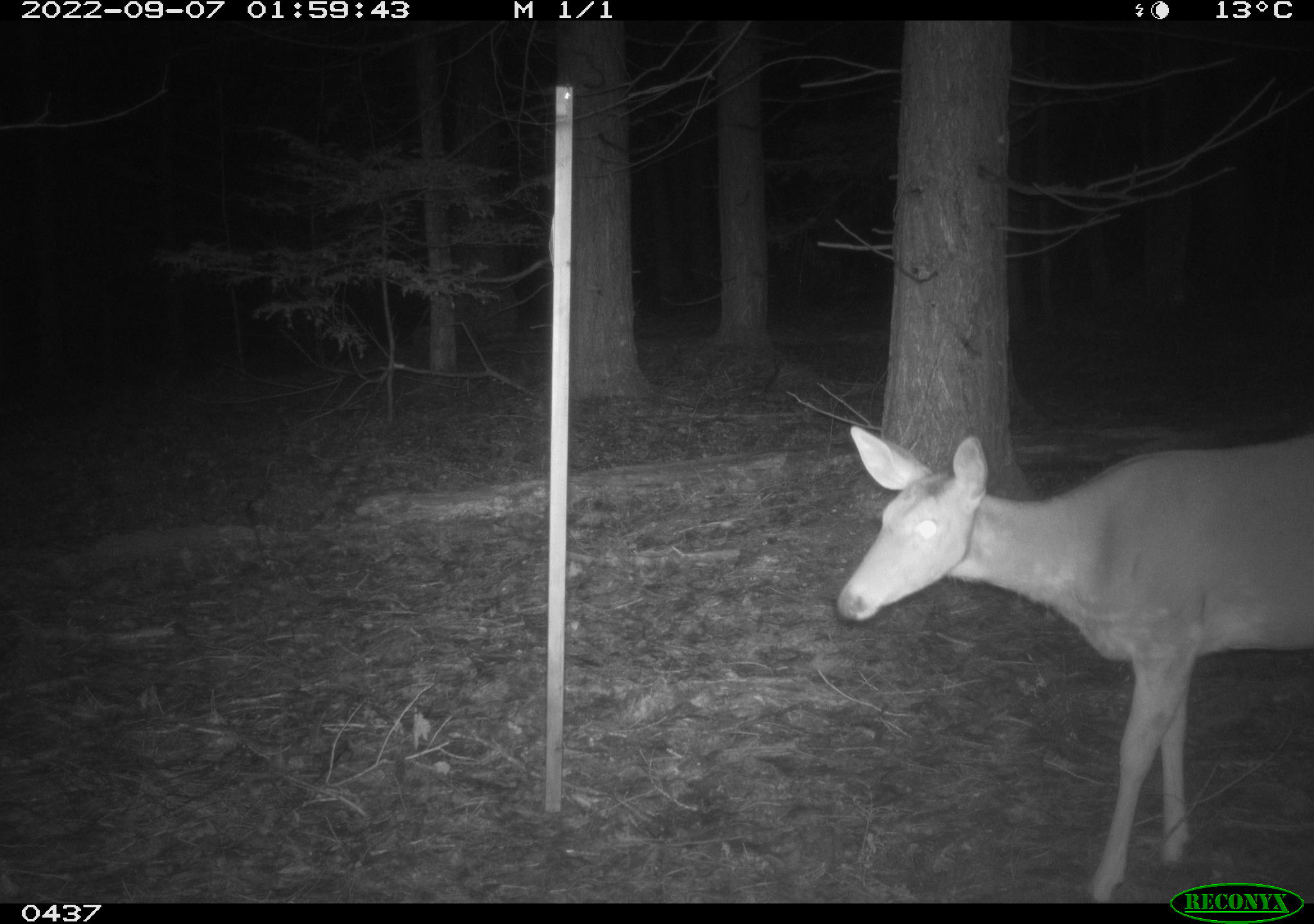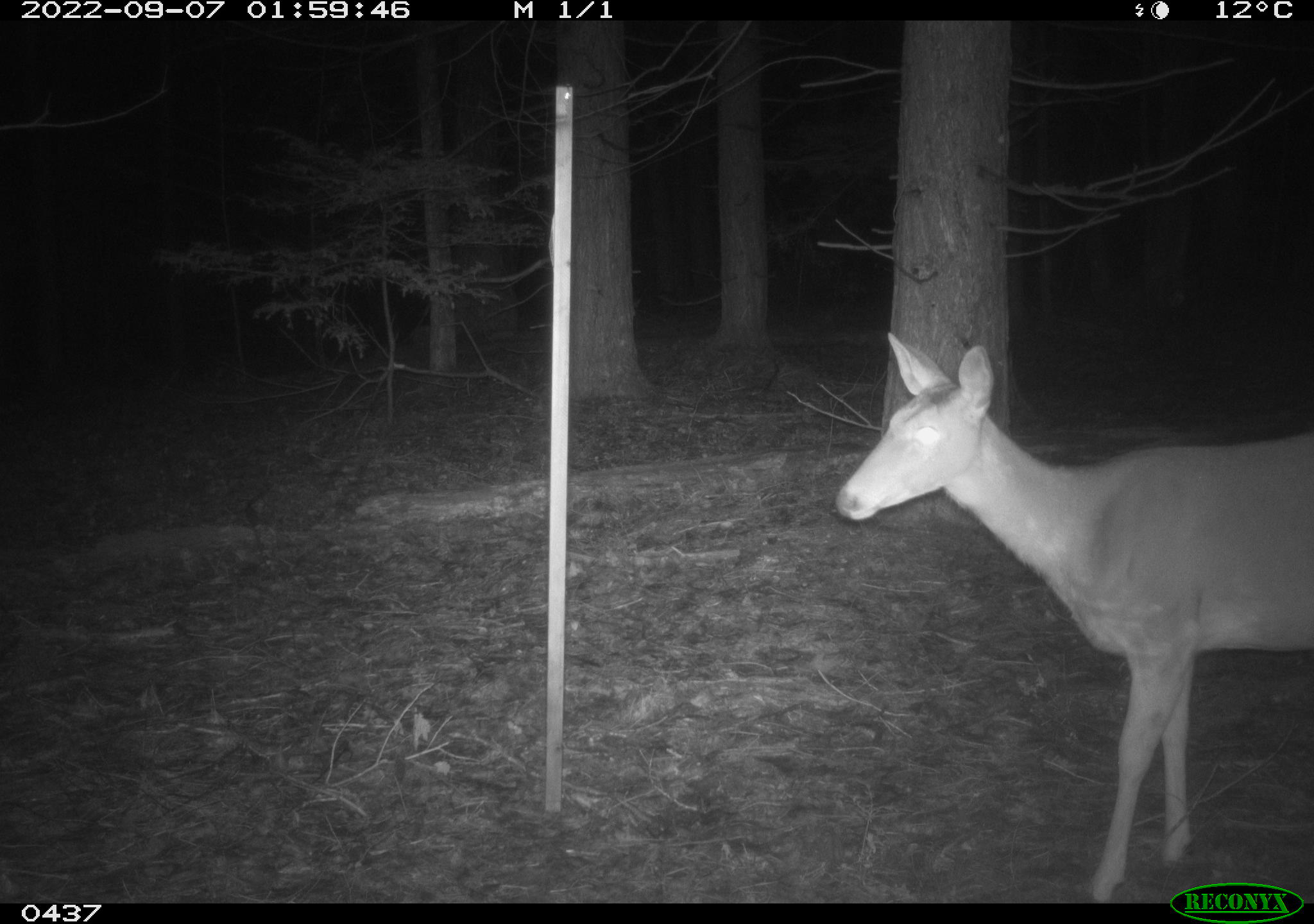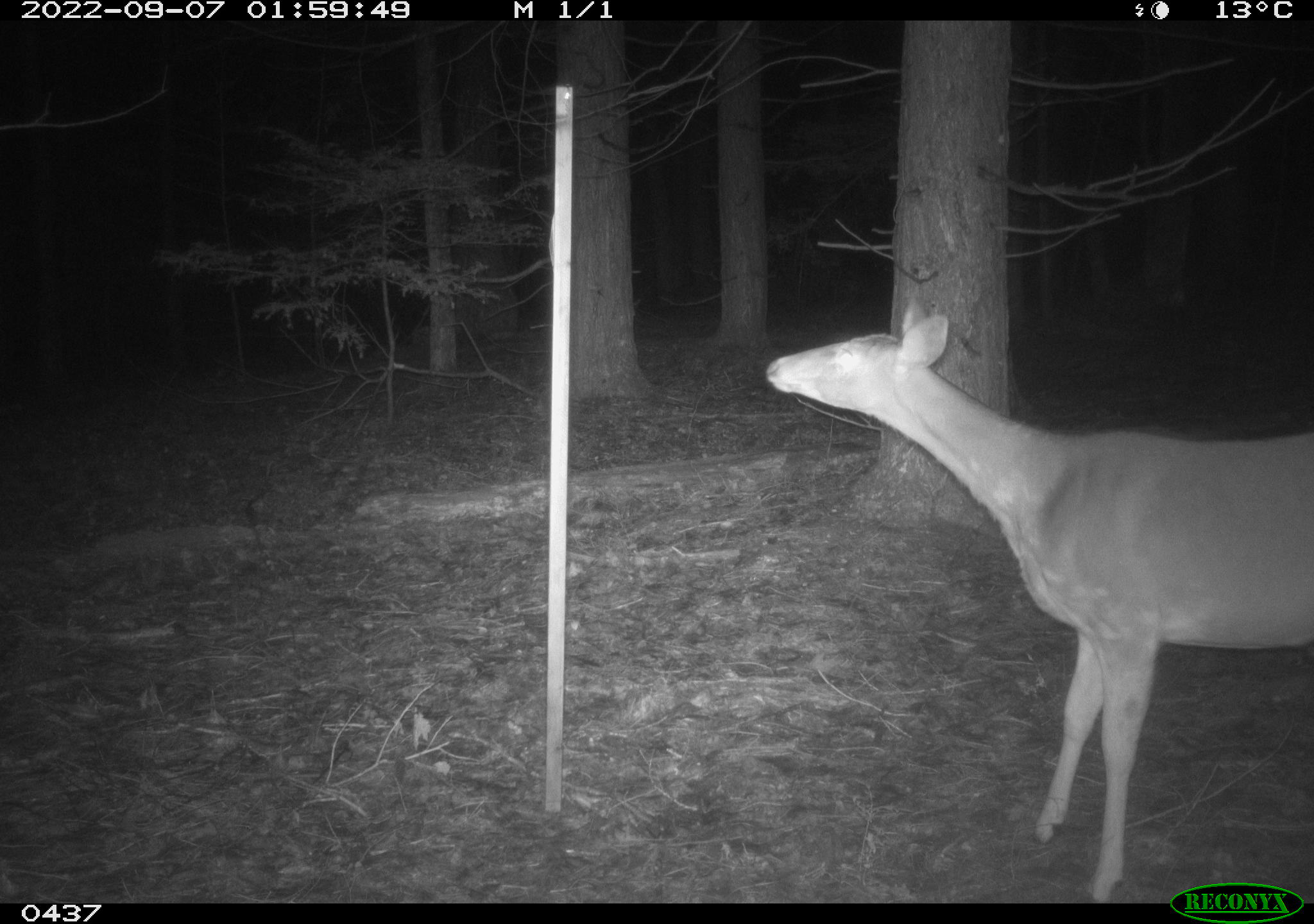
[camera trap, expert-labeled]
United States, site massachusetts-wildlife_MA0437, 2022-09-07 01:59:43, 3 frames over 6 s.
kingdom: Animalia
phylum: Chordata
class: Mammalia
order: Artiodactyla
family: Cervidae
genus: Odocoileus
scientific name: Odocoileus virginianus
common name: white-tailed deer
White-tailed deer (Odocoileus virginianus).